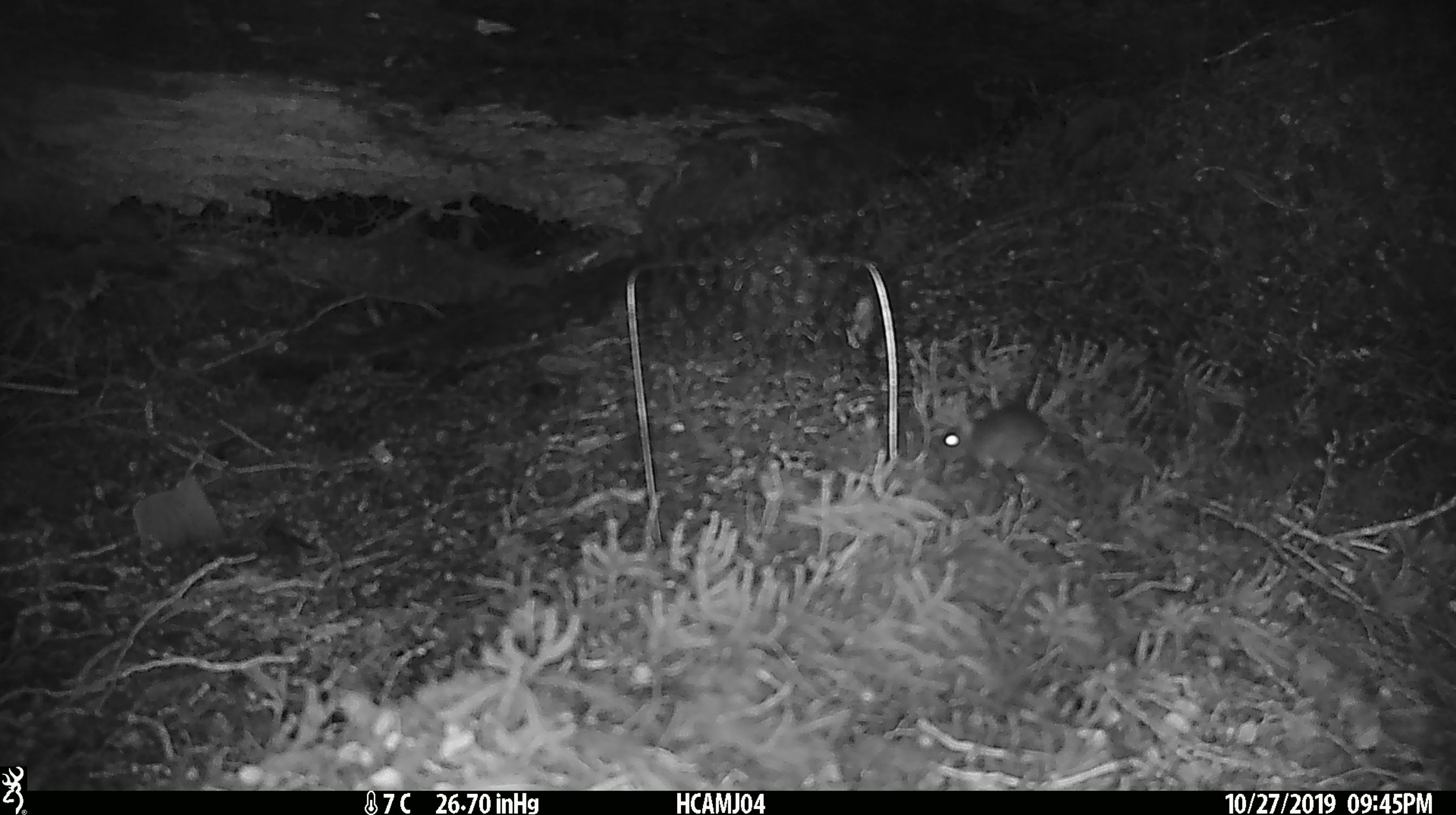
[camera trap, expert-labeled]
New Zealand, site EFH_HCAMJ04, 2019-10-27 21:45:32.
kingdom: Animalia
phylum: Chordata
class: Mammalia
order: Rodentia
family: Muridae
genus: Mus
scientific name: Mus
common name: mouse